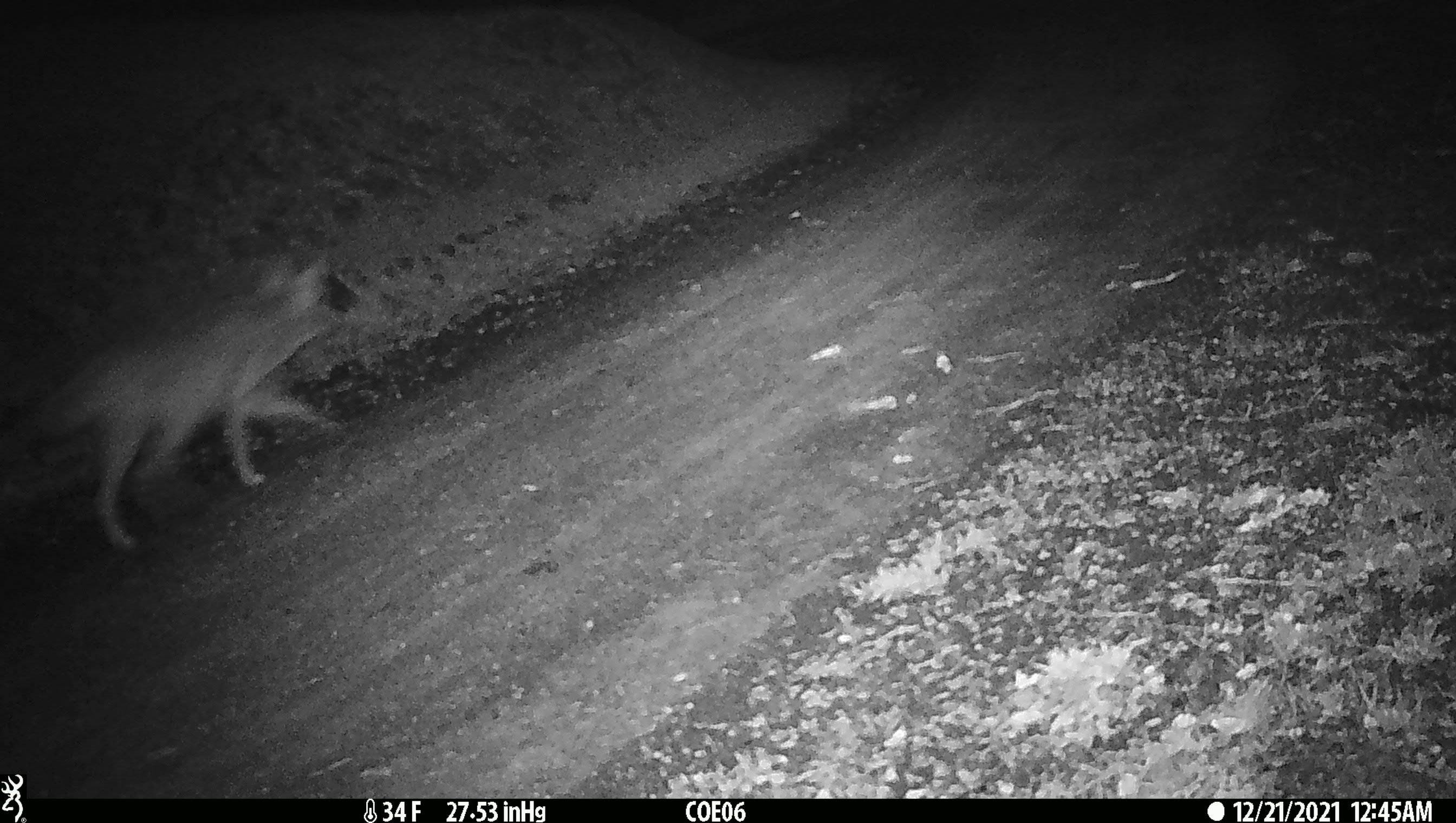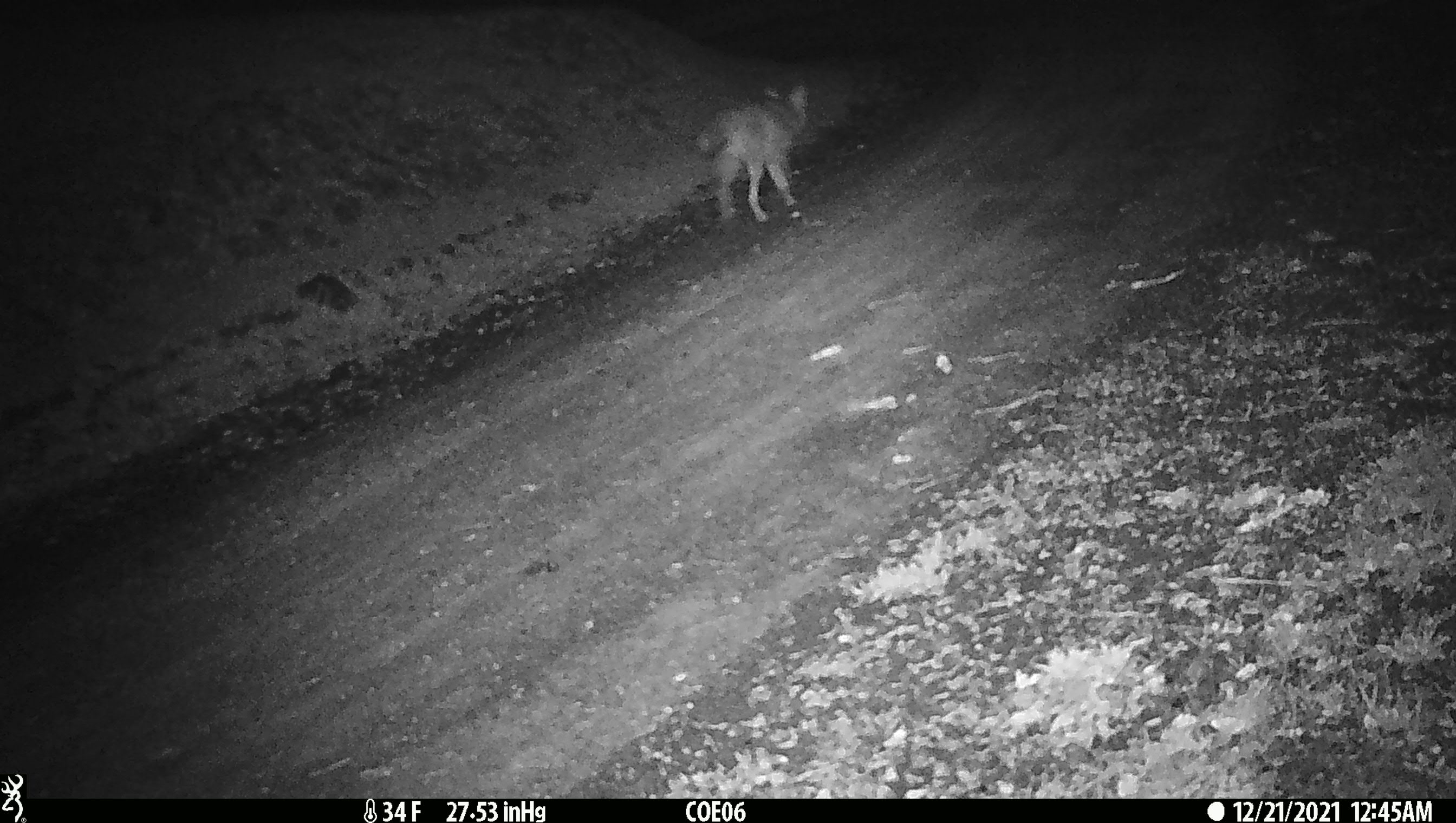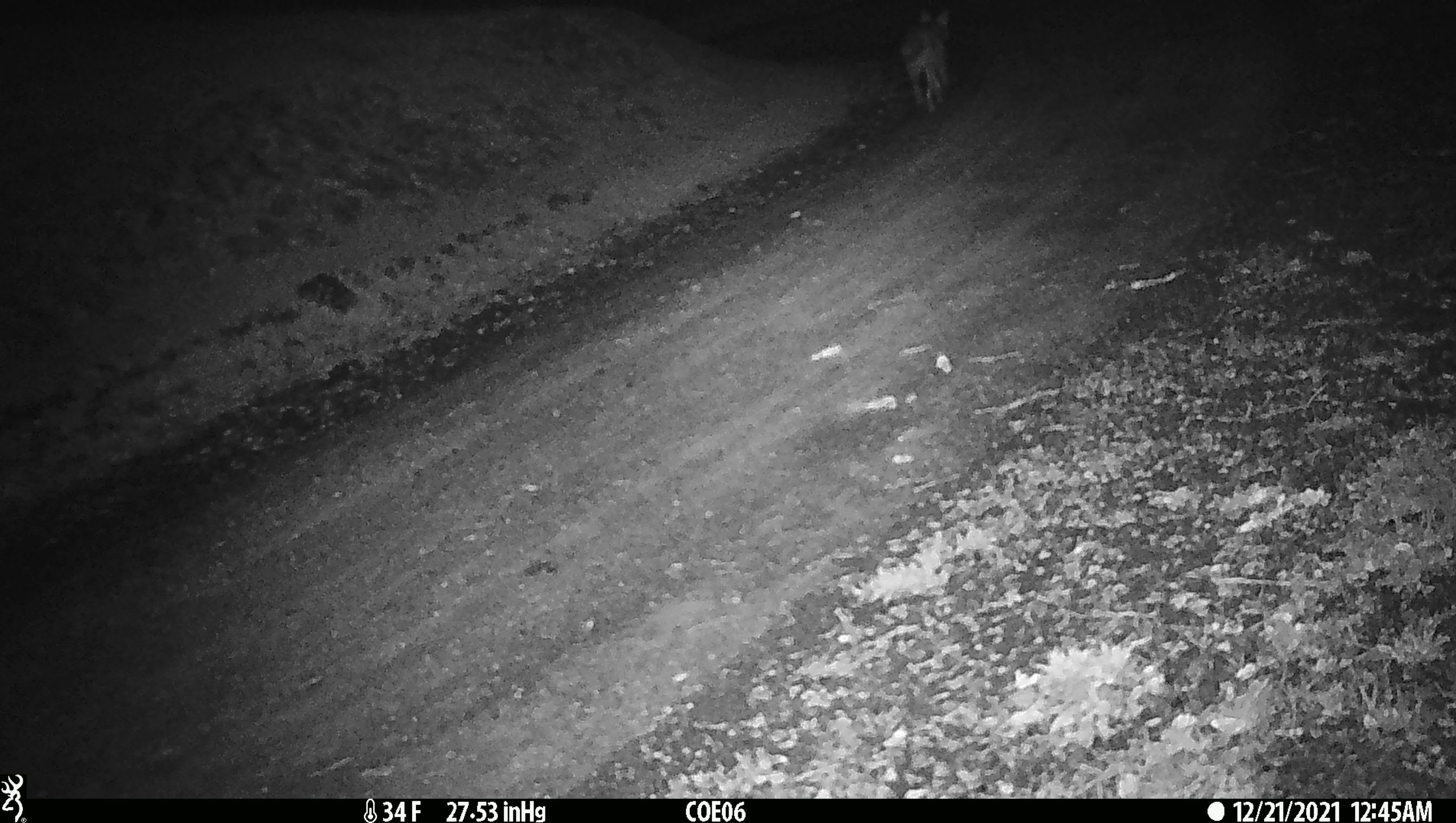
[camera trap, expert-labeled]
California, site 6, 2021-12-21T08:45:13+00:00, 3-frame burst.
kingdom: Animalia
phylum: Chordata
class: Mammalia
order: Carnivora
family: Canidae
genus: Canis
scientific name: Canis latrans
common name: coyote